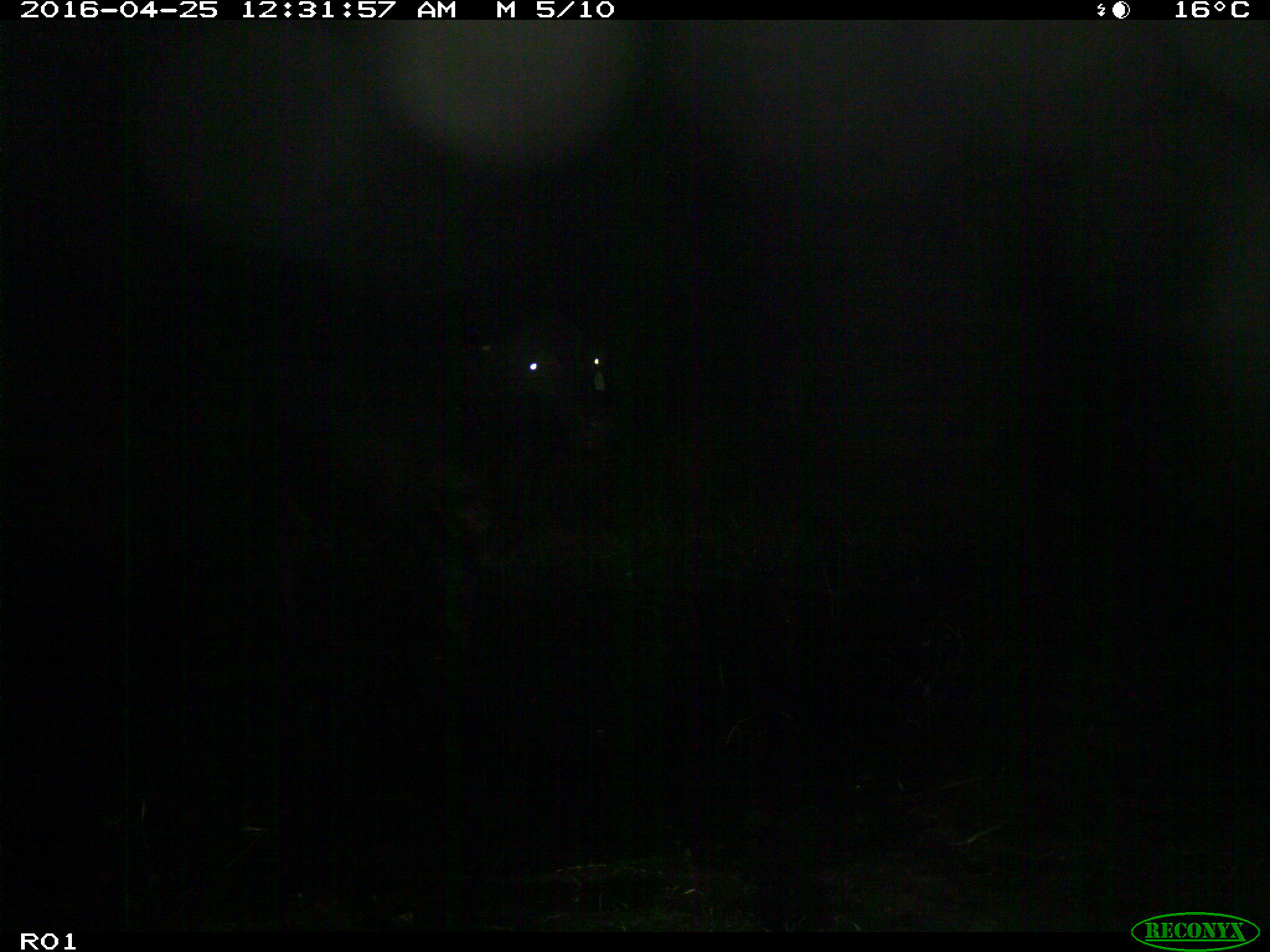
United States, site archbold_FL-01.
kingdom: Animalia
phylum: Chordata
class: Mammalia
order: Artiodactyla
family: Bovidae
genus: Bos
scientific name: Bos taurus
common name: domestic cow